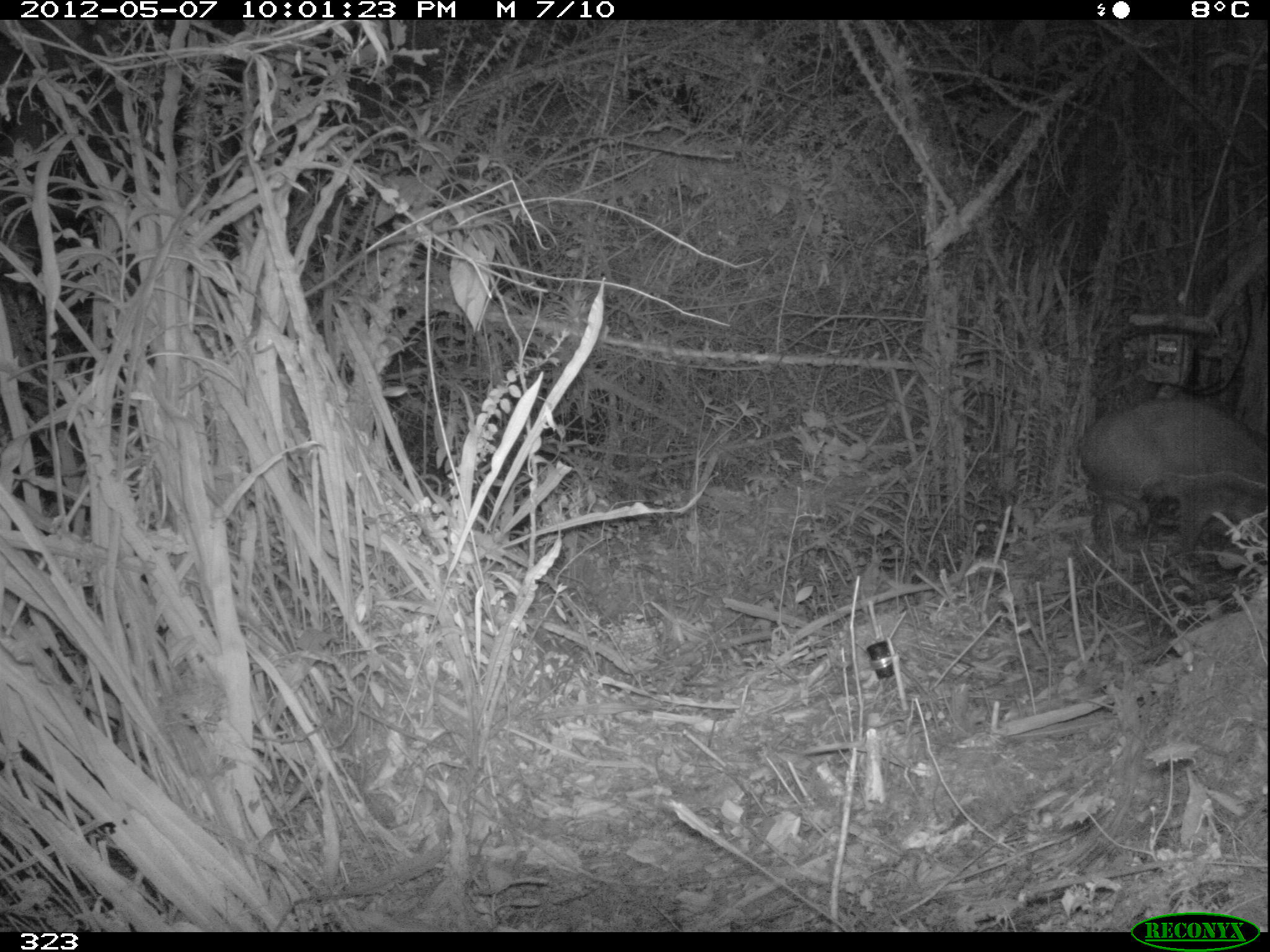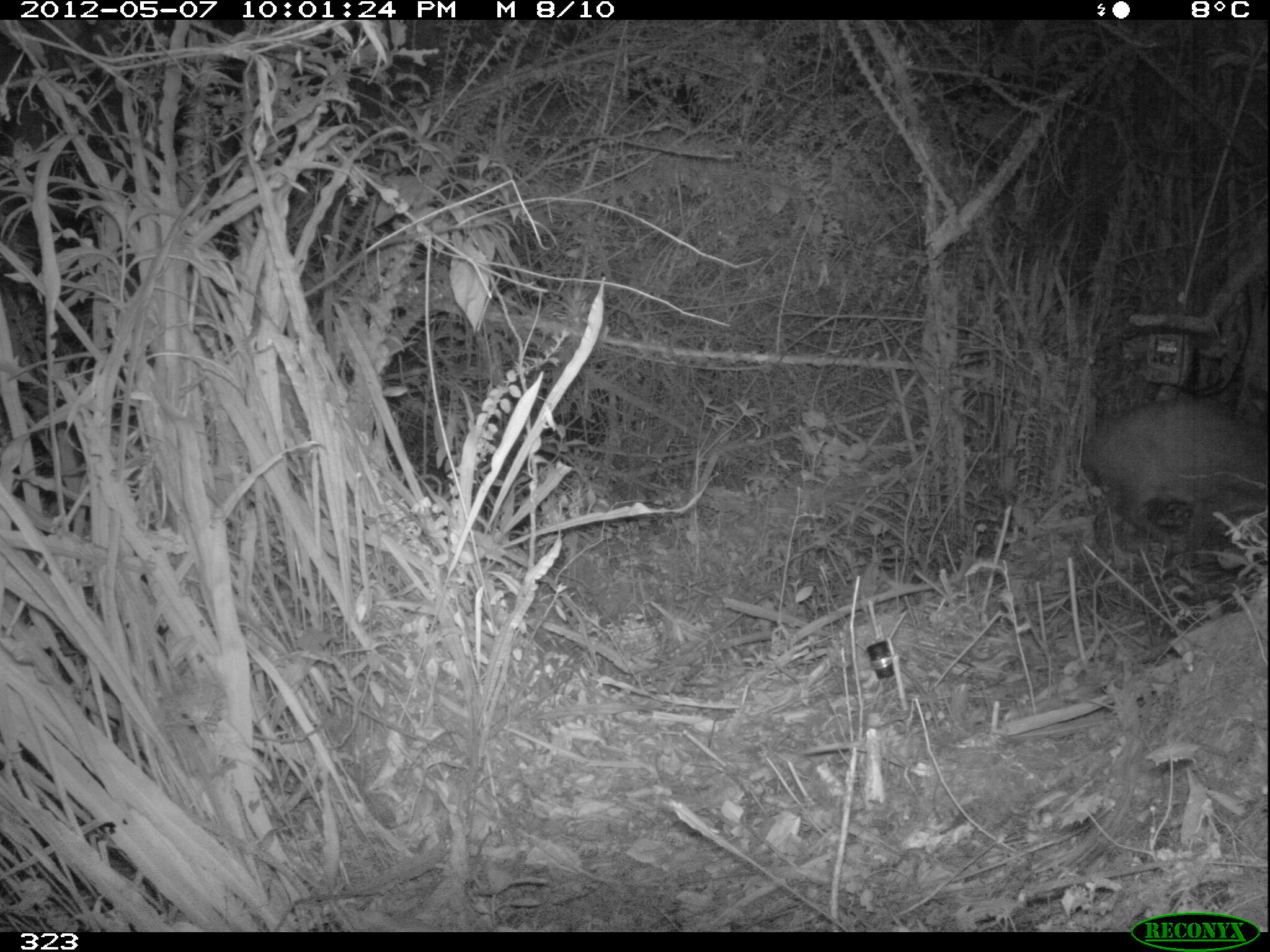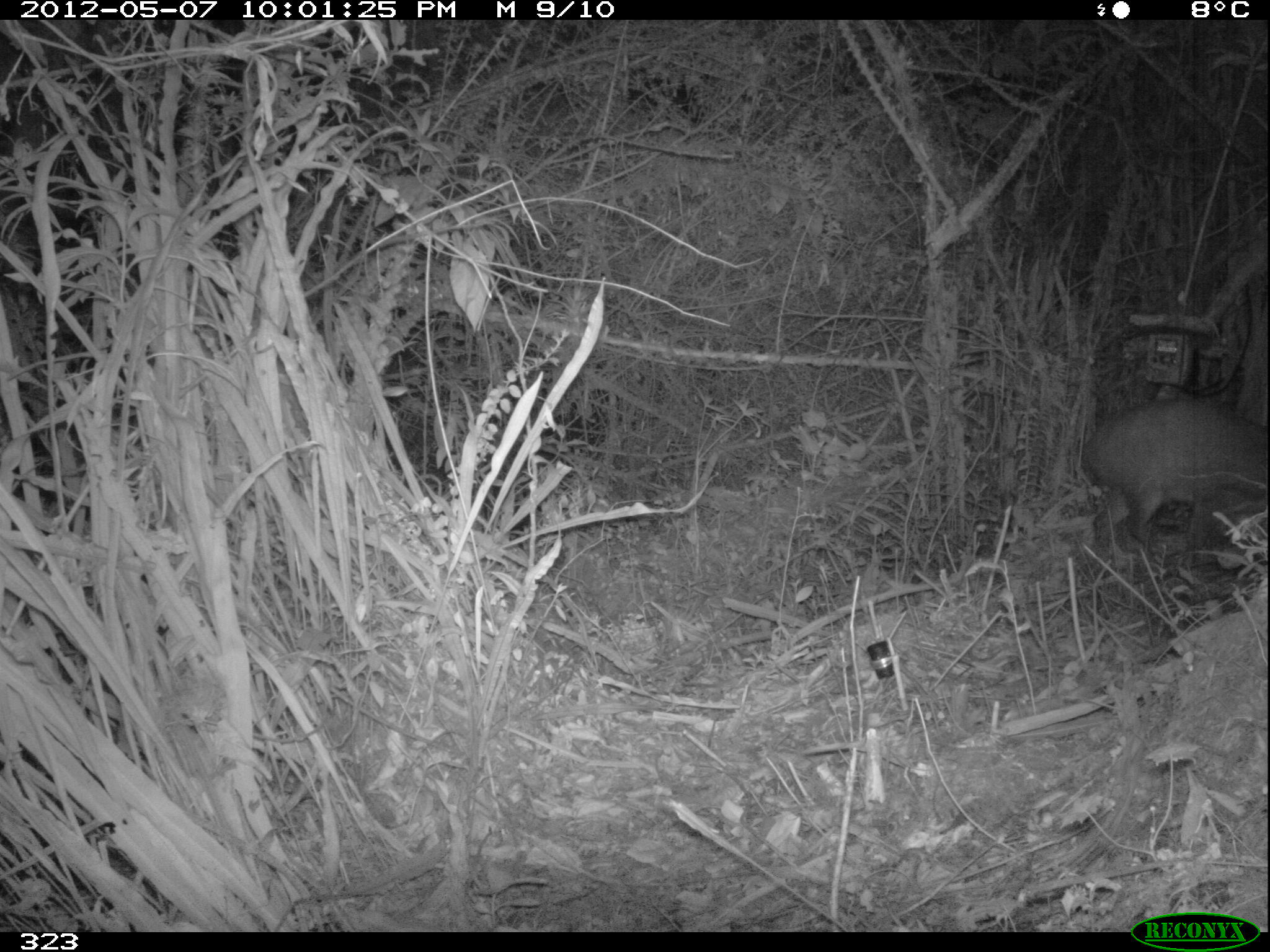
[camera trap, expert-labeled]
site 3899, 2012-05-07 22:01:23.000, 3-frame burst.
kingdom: Animalia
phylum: Chordata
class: Mammalia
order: Artiodactyla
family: Cervidae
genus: Mazama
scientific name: Mazama chunyi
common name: dwarf brocket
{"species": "Mazama chunyi (dwarf brocket)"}